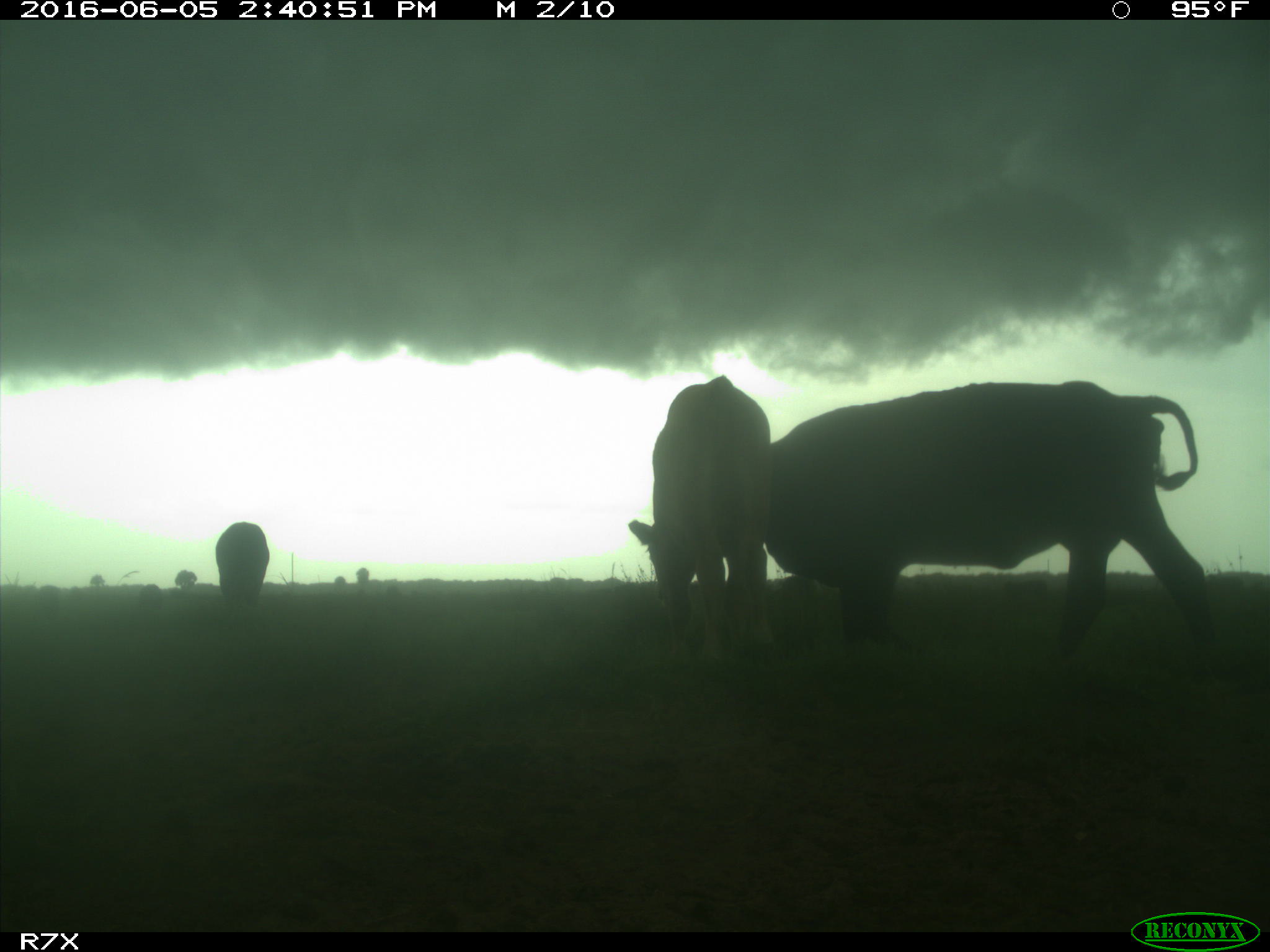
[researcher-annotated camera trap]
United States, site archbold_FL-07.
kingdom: Animalia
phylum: Chordata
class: Mammalia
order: Artiodactyla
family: Bovidae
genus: Bos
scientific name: Bos taurus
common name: domestic cow